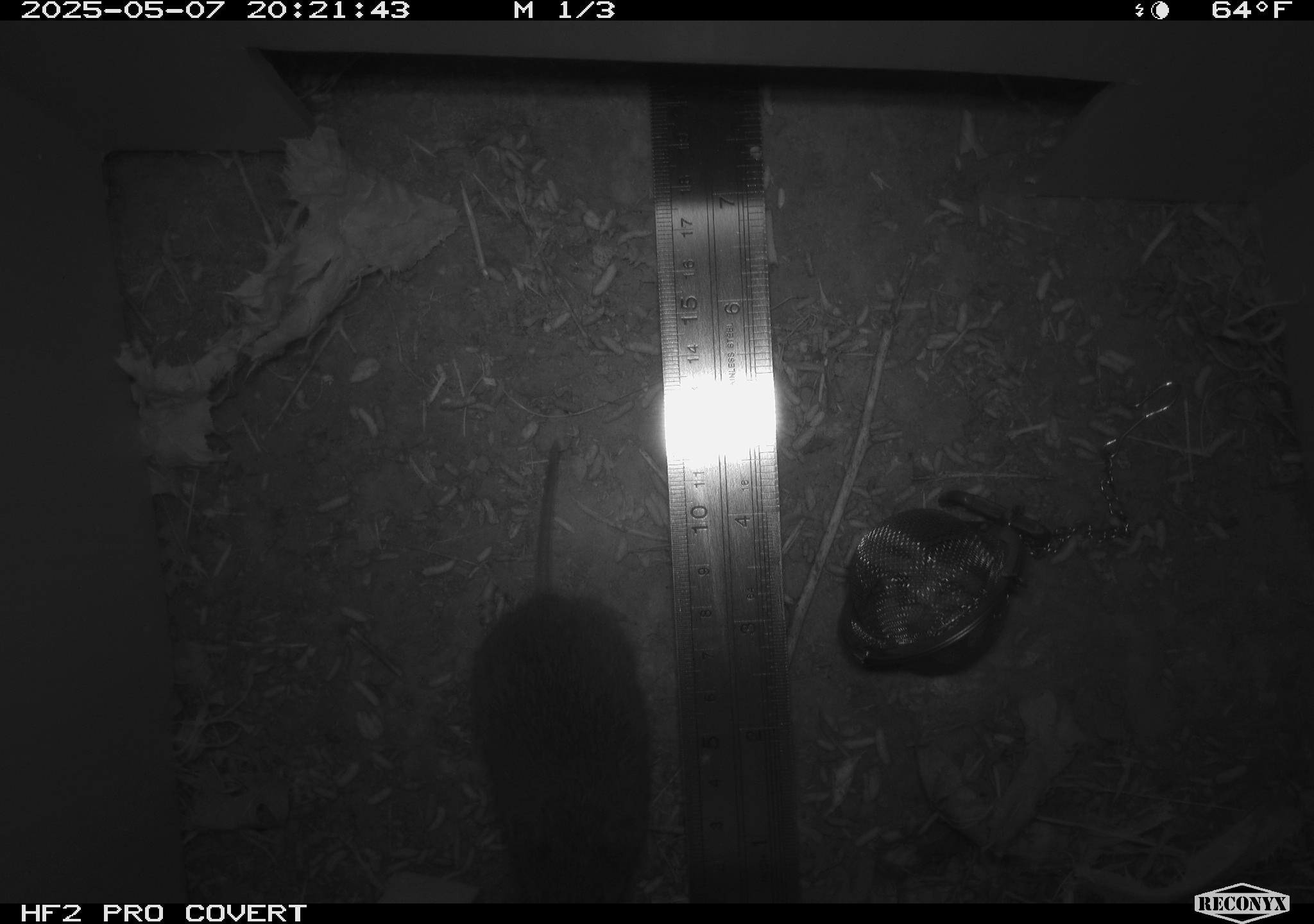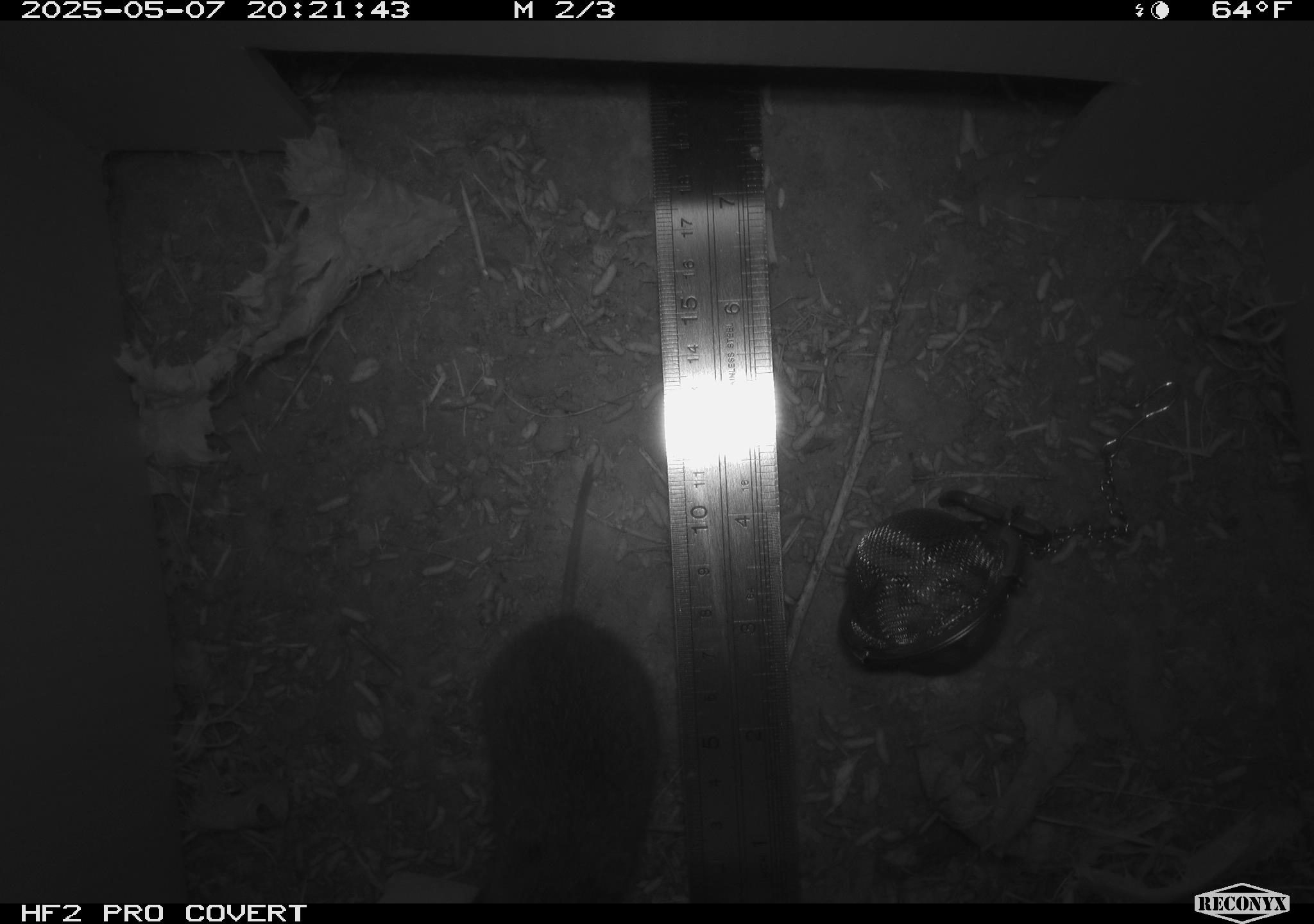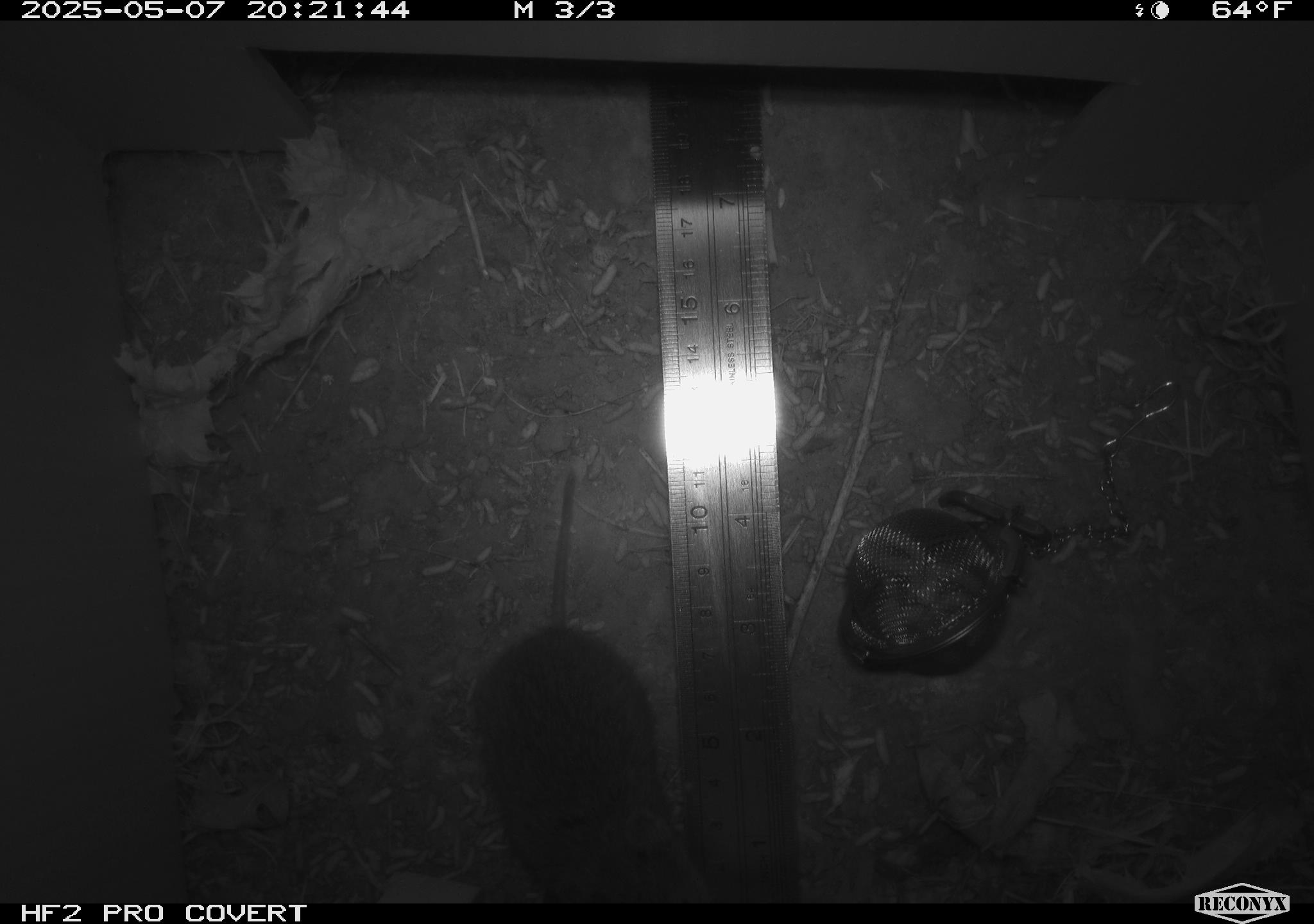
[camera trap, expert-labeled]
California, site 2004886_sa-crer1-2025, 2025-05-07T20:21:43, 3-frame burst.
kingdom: Animalia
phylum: Chordata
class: Mammalia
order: Rodentia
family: Cricetidae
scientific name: Arvicolinae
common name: voles, lemmings, and muskrats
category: arvicolinae subfamily